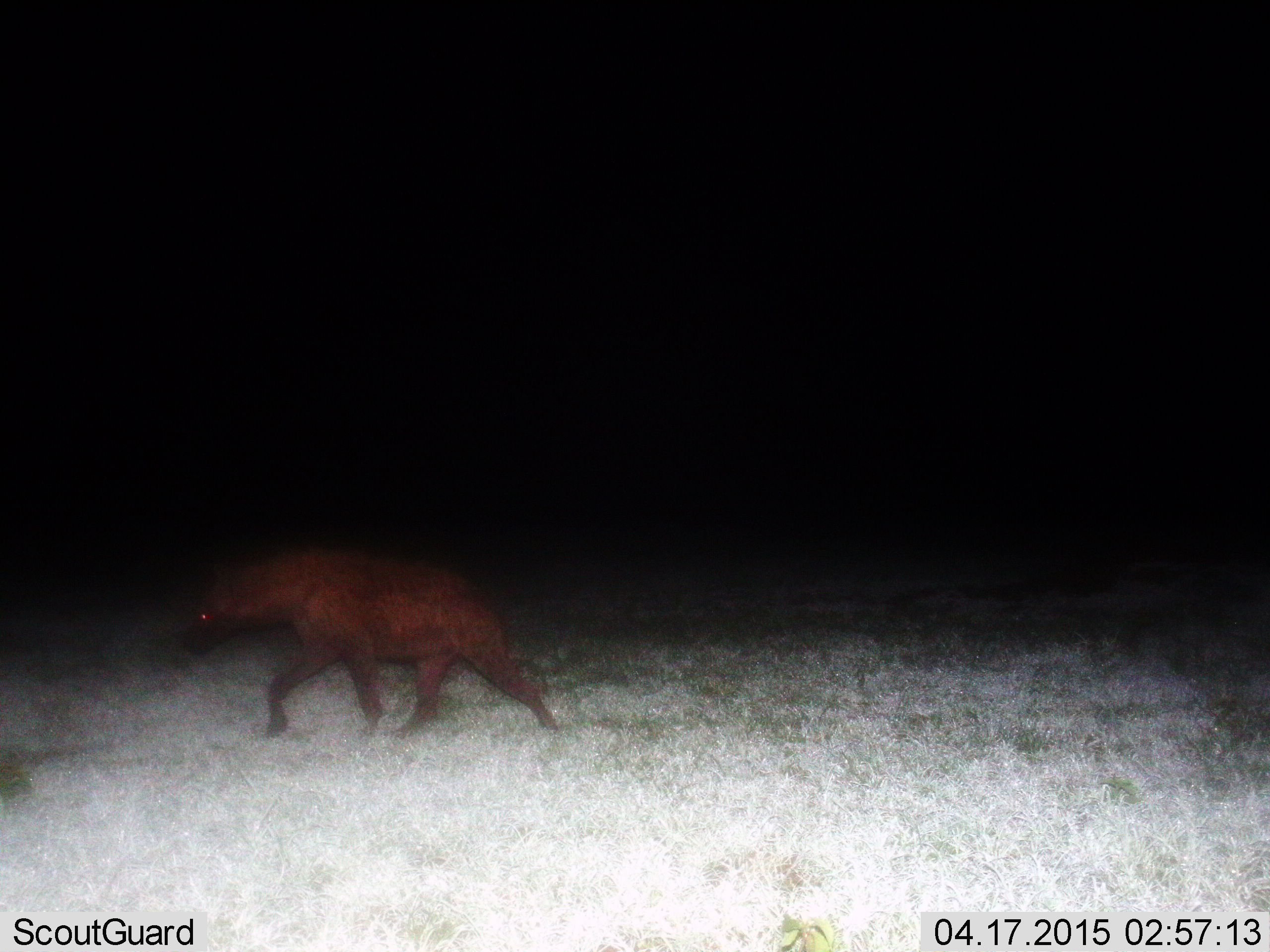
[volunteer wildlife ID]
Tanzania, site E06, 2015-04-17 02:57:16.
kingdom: Animalia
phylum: Chordata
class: Mammalia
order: Carnivora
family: Hyaenidae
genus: Crocuta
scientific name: Crocuta crocuta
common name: spotted hyena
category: hyenaspotted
Hyenaspotted (spotted hyena) (Crocuta crocuta), count 1. Behavior (volunteer vote fractions): standing 20%, resting 0%, moving 100%, interacting 0%. Young present (vote fraction): 0%. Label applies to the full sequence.